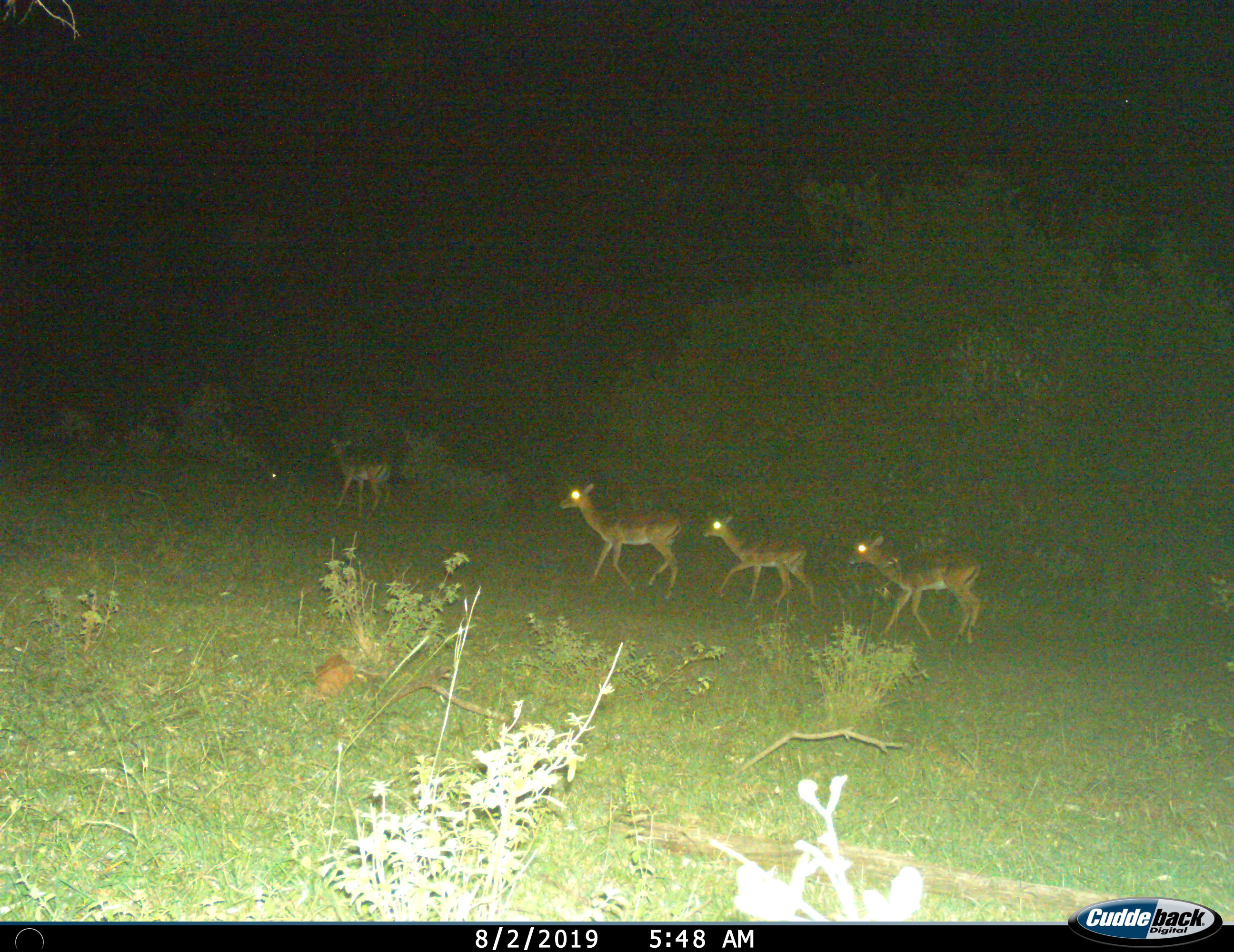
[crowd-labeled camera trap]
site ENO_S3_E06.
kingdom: Animalia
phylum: Chordata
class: Mammalia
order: Artiodactyla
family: Bovidae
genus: Aepyceros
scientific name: Aepyceros melampus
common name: impala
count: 4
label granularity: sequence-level